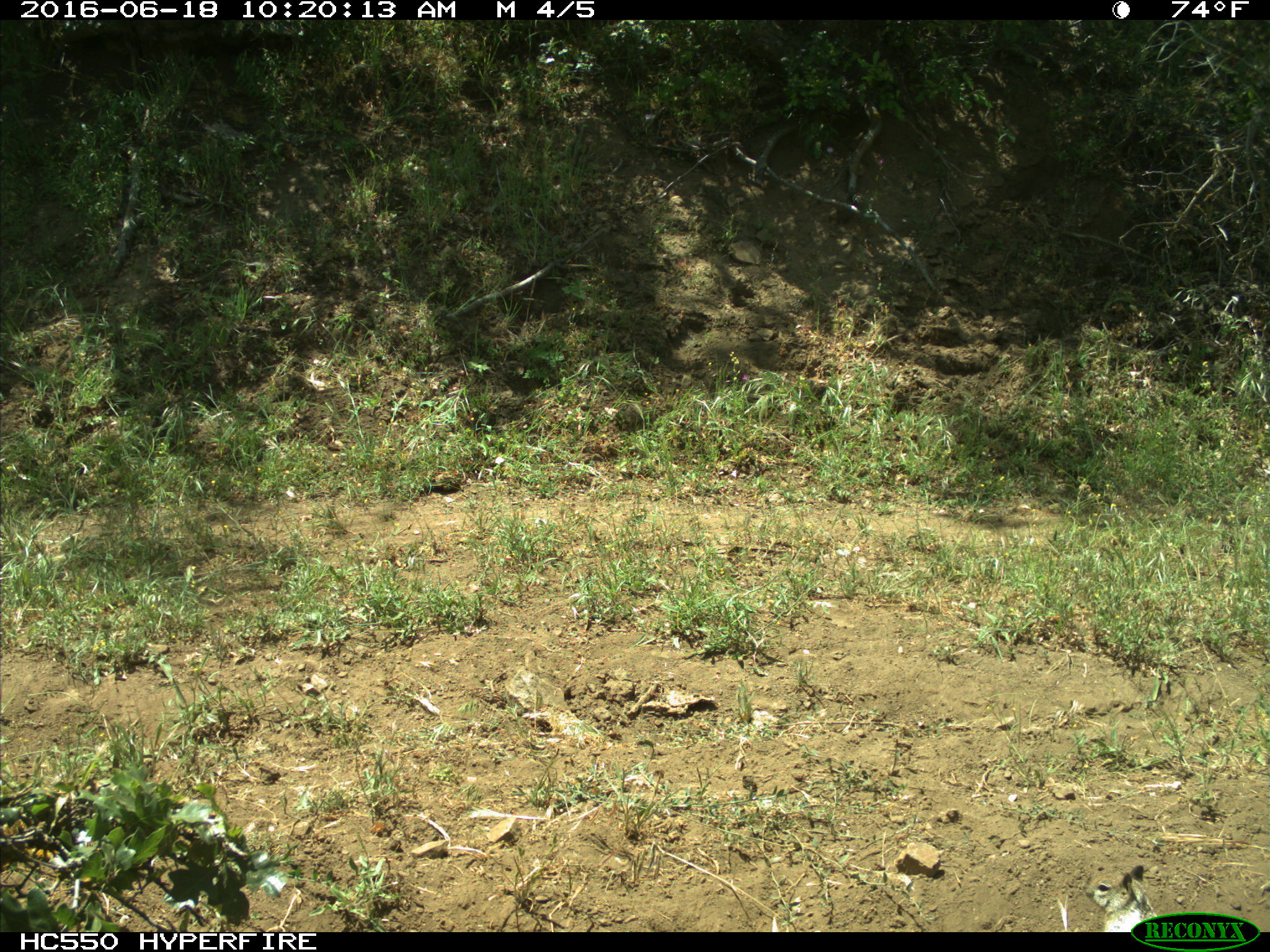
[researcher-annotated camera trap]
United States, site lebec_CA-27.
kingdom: Animalia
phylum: Chordata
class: Mammalia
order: Rodentia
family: Sciuridae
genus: Otospermophilus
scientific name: Otospermophilus beecheyi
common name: california ground squirrel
Otospermophilus beecheyi (california ground squirrel).